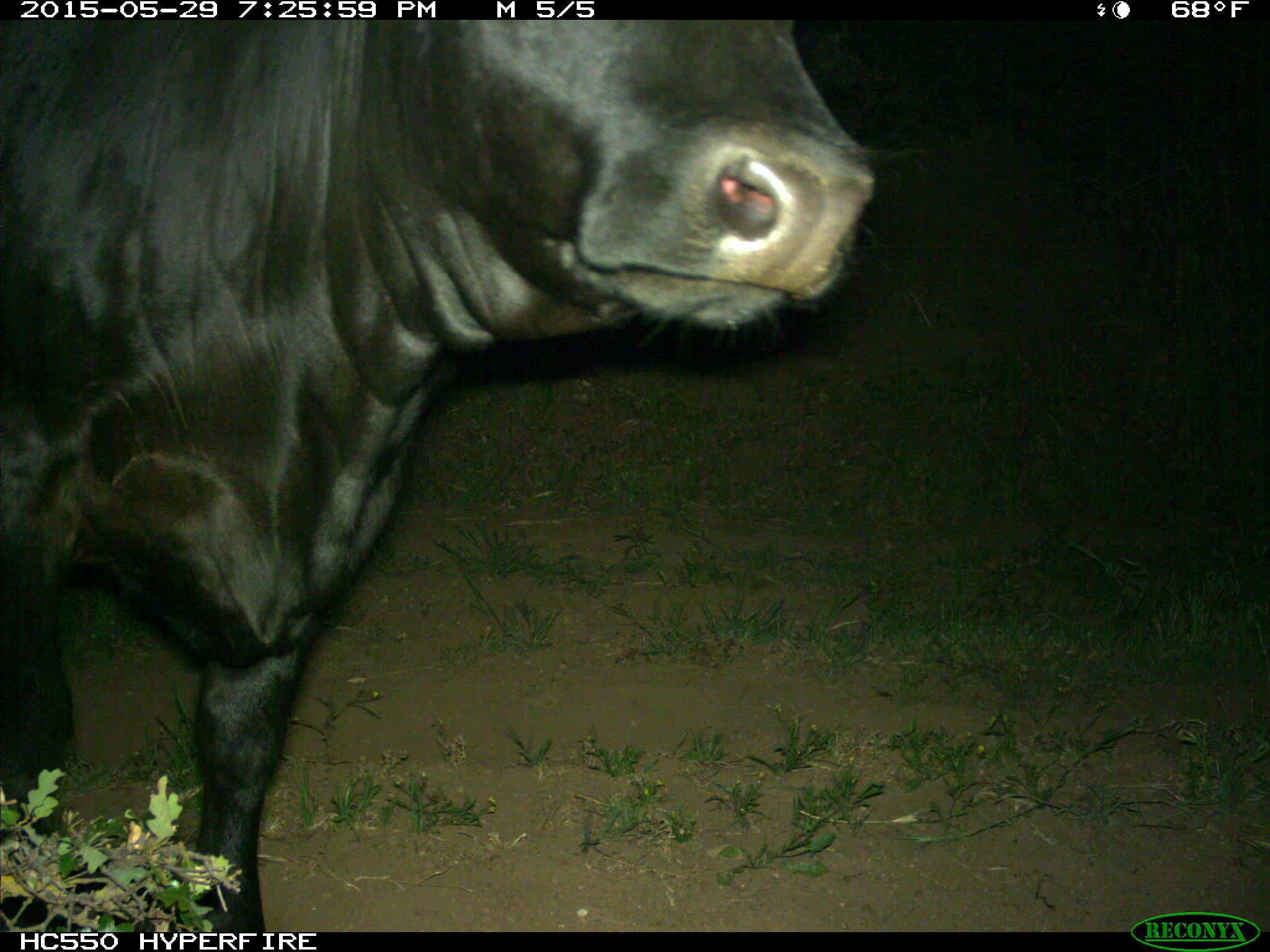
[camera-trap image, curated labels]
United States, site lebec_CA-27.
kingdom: Animalia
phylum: Chordata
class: Mammalia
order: Artiodactyla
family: Bovidae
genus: Bos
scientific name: Bos taurus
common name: domestic cow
Bos taurus (domestic cow).